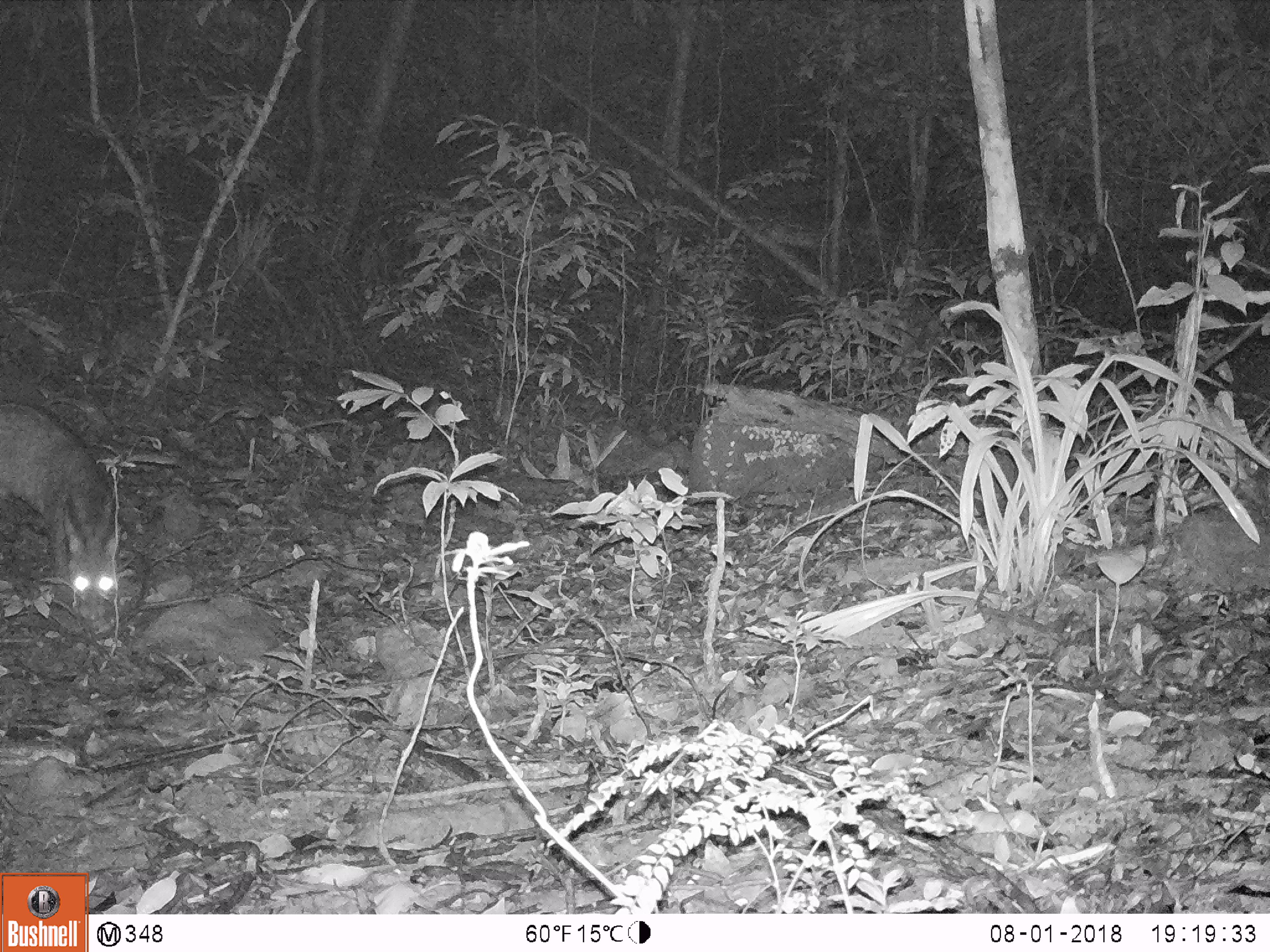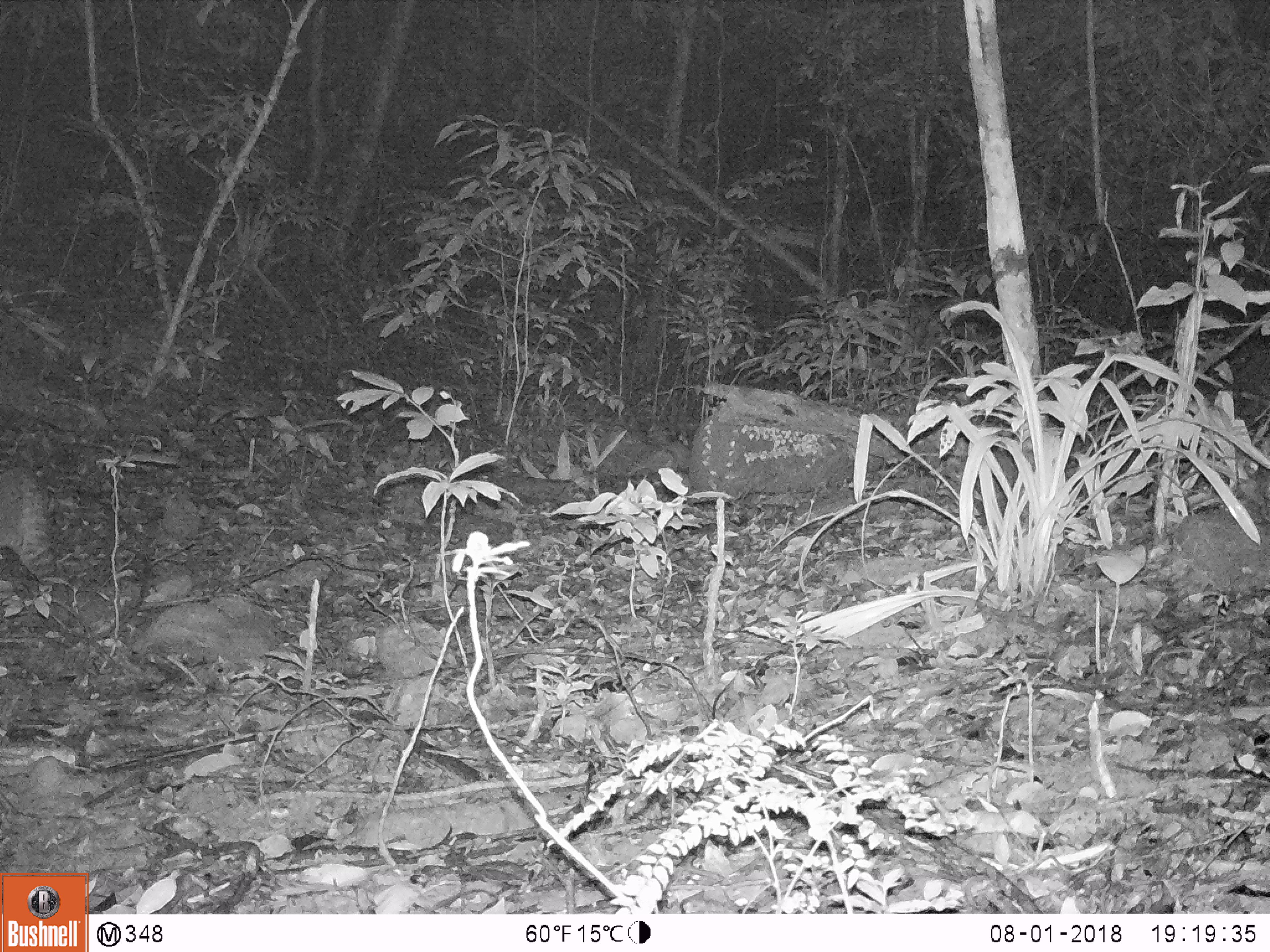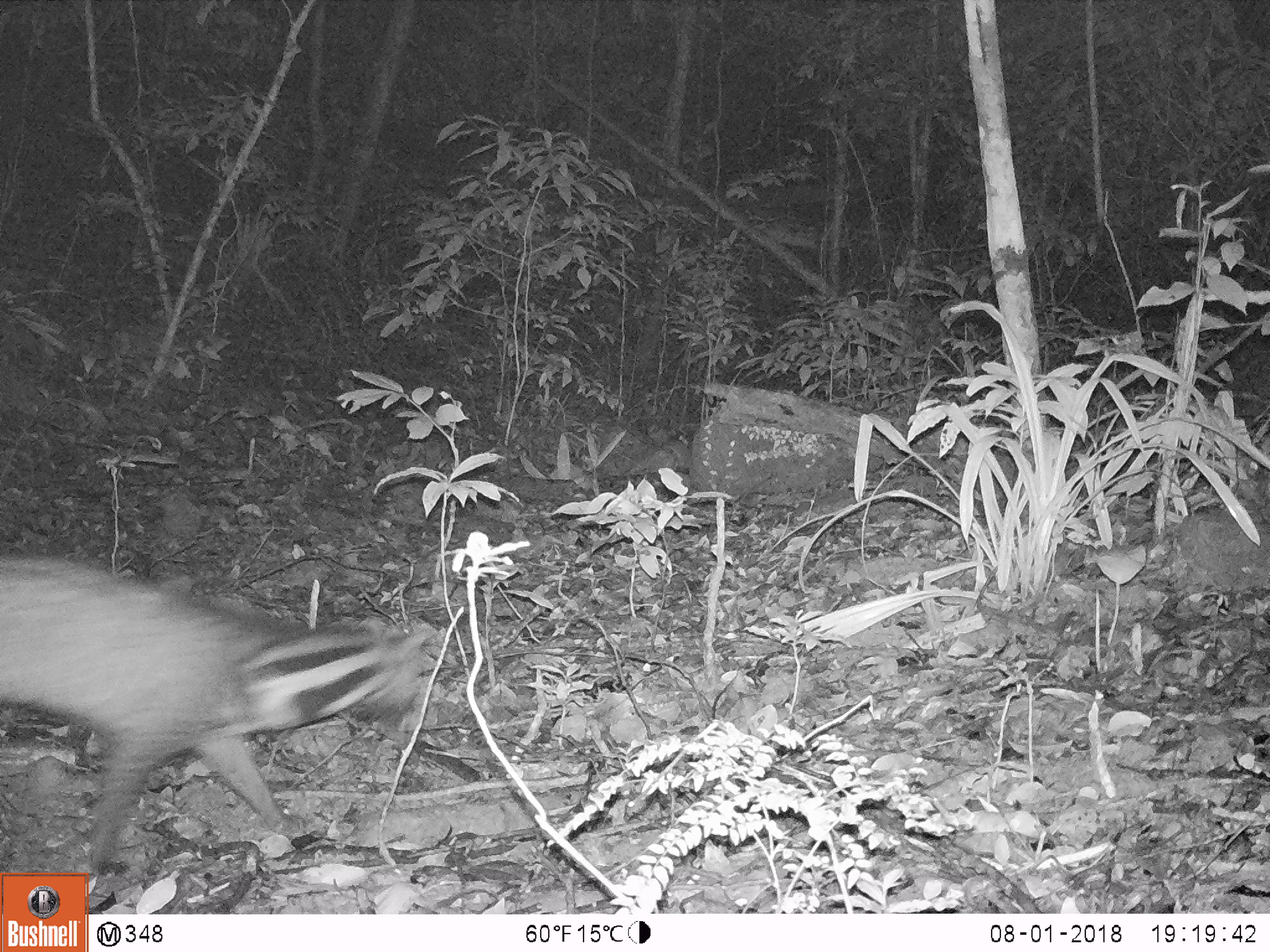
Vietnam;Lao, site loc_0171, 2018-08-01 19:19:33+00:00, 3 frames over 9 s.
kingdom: Animalia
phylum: Chordata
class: Mammalia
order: Carnivora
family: Viverridae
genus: Viverra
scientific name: Viverra zibetha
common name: large indian civet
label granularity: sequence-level